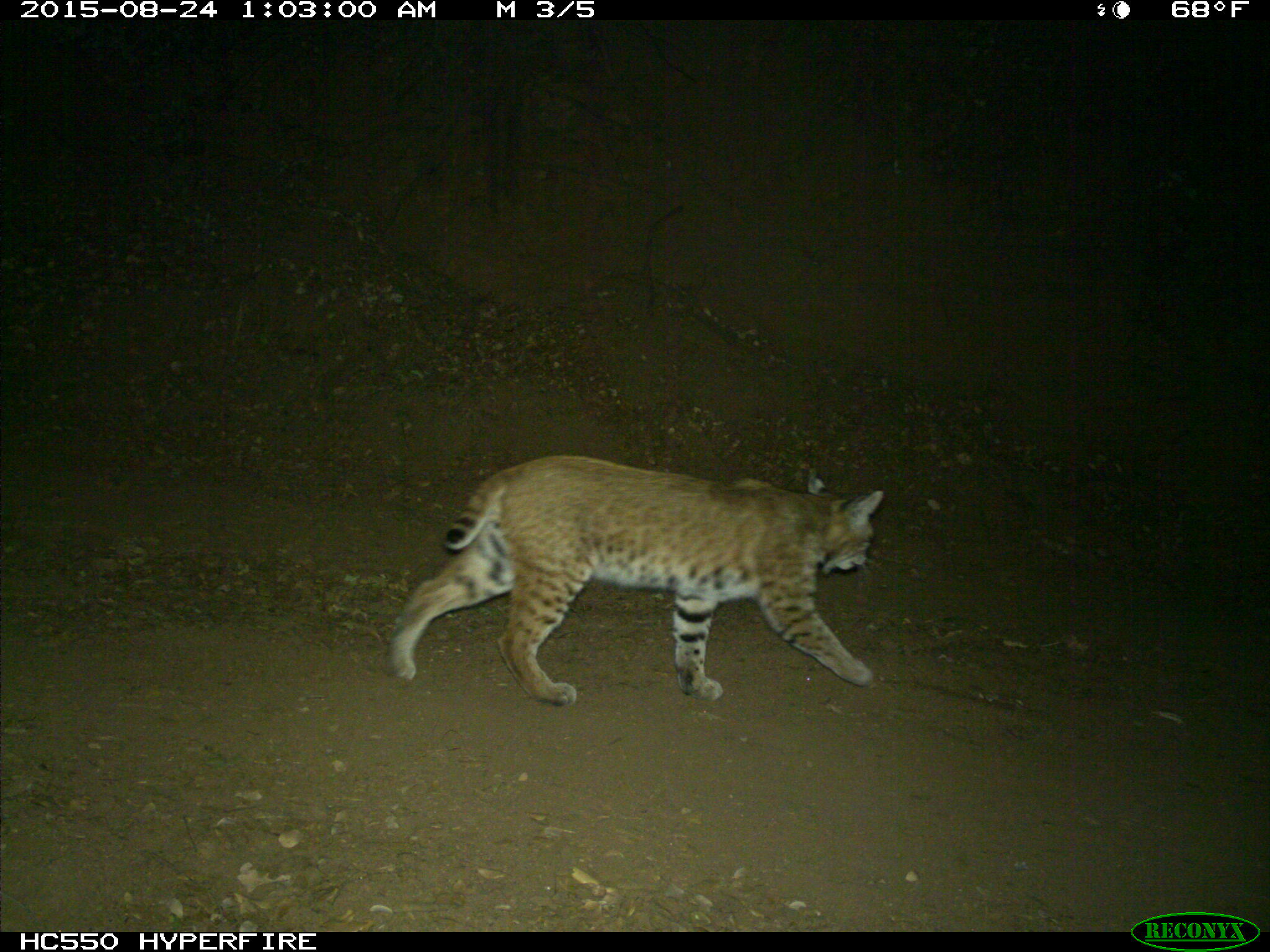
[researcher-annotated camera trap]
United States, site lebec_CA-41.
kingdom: Animalia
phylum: Chordata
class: Mammalia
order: Carnivora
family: Felidae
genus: Lynx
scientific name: Lynx rufus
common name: bobcat